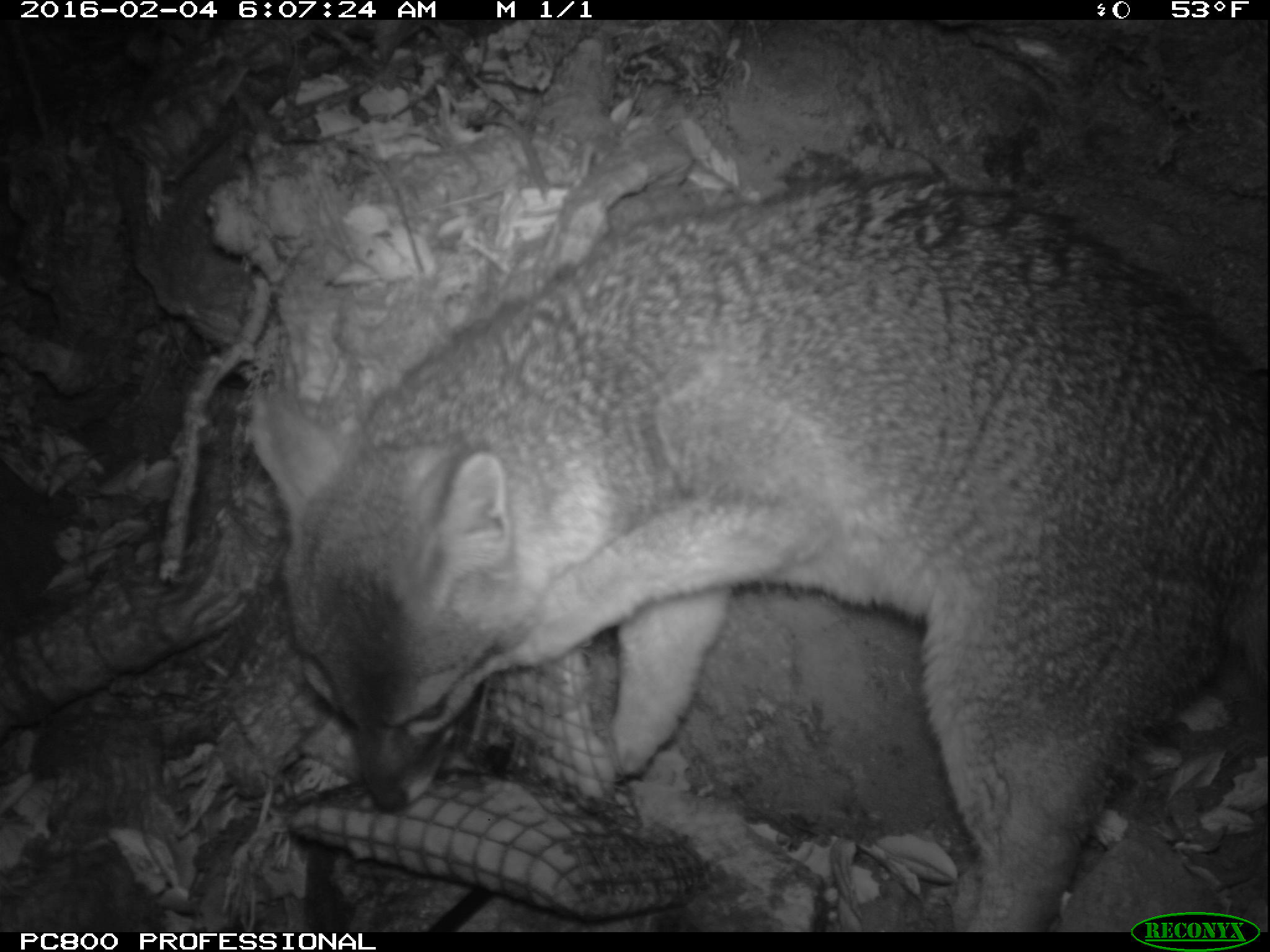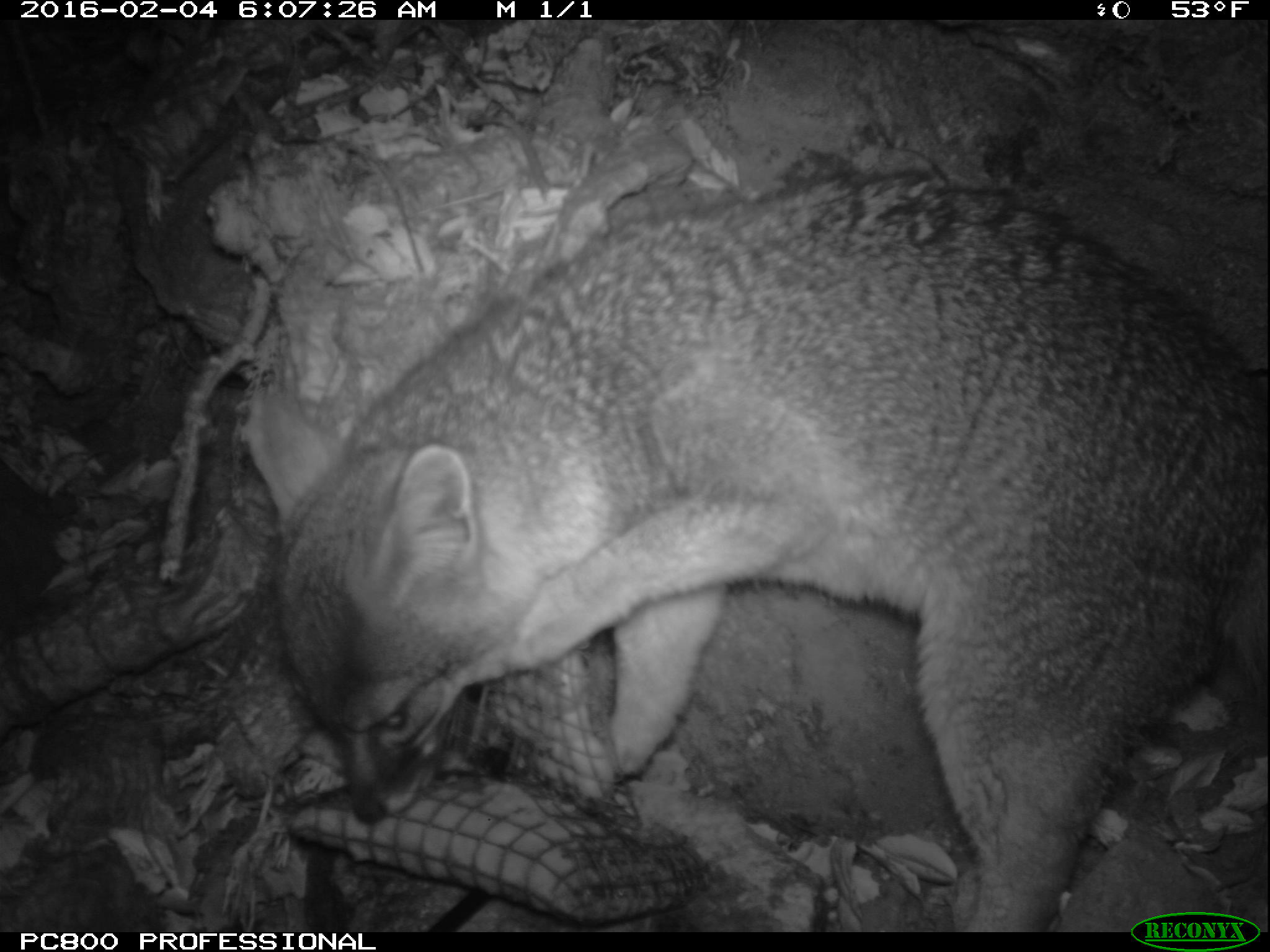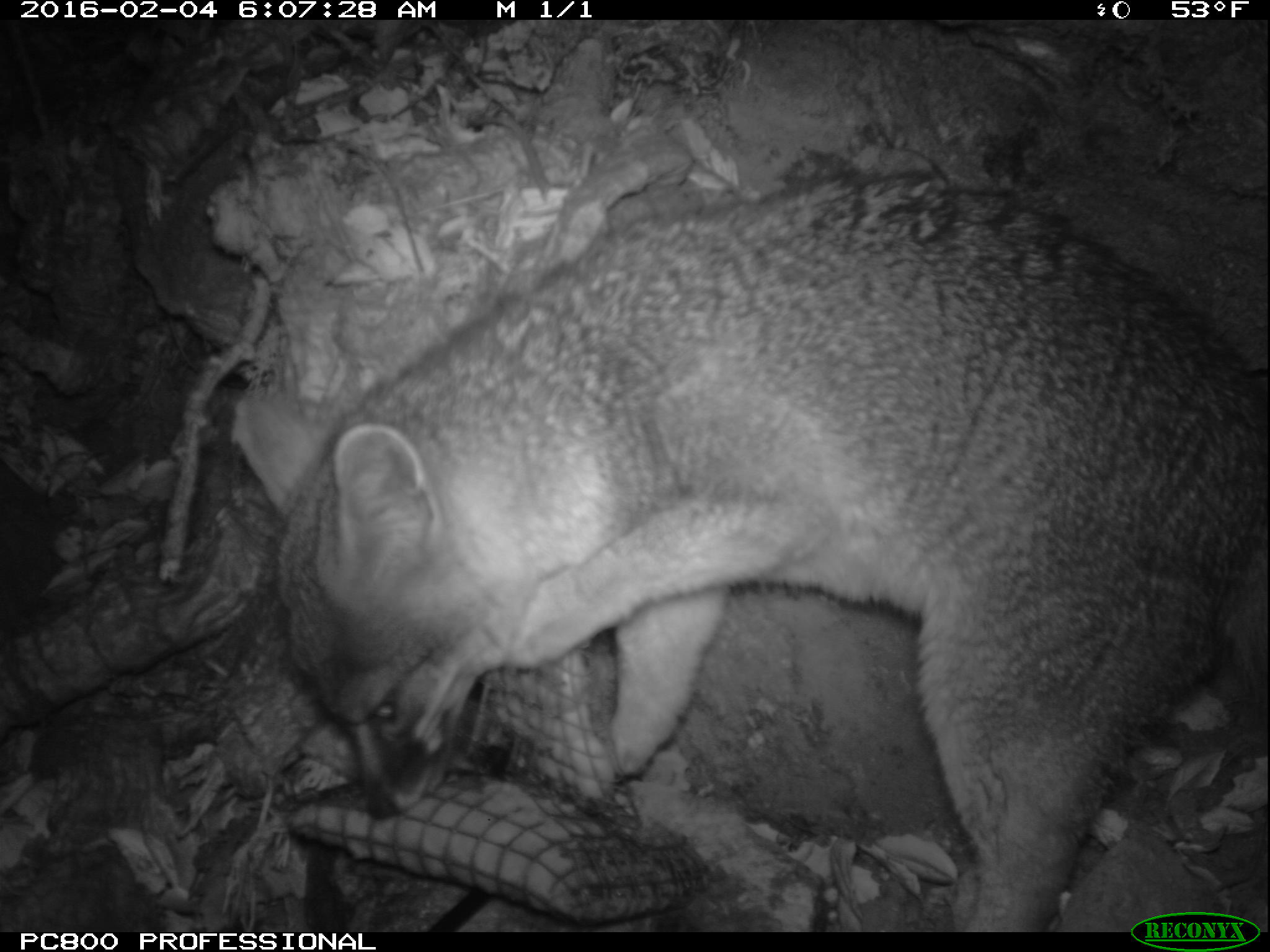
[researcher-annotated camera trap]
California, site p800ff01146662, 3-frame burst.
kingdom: Animalia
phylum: Chordata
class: Mammalia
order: Carnivora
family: Canidae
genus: Urocyon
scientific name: Urocyon littoralis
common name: island fox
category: fox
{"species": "fox (island fox) (Urocyon littoralis)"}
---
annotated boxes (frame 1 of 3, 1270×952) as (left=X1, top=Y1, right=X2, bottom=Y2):
fox: (left=246, top=169, right=1269, bottom=929)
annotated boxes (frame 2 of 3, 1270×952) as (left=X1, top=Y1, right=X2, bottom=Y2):
fox: (left=244, top=169, right=1268, bottom=932)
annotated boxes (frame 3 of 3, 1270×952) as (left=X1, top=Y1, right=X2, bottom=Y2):
fox: (left=230, top=169, right=1269, bottom=929)